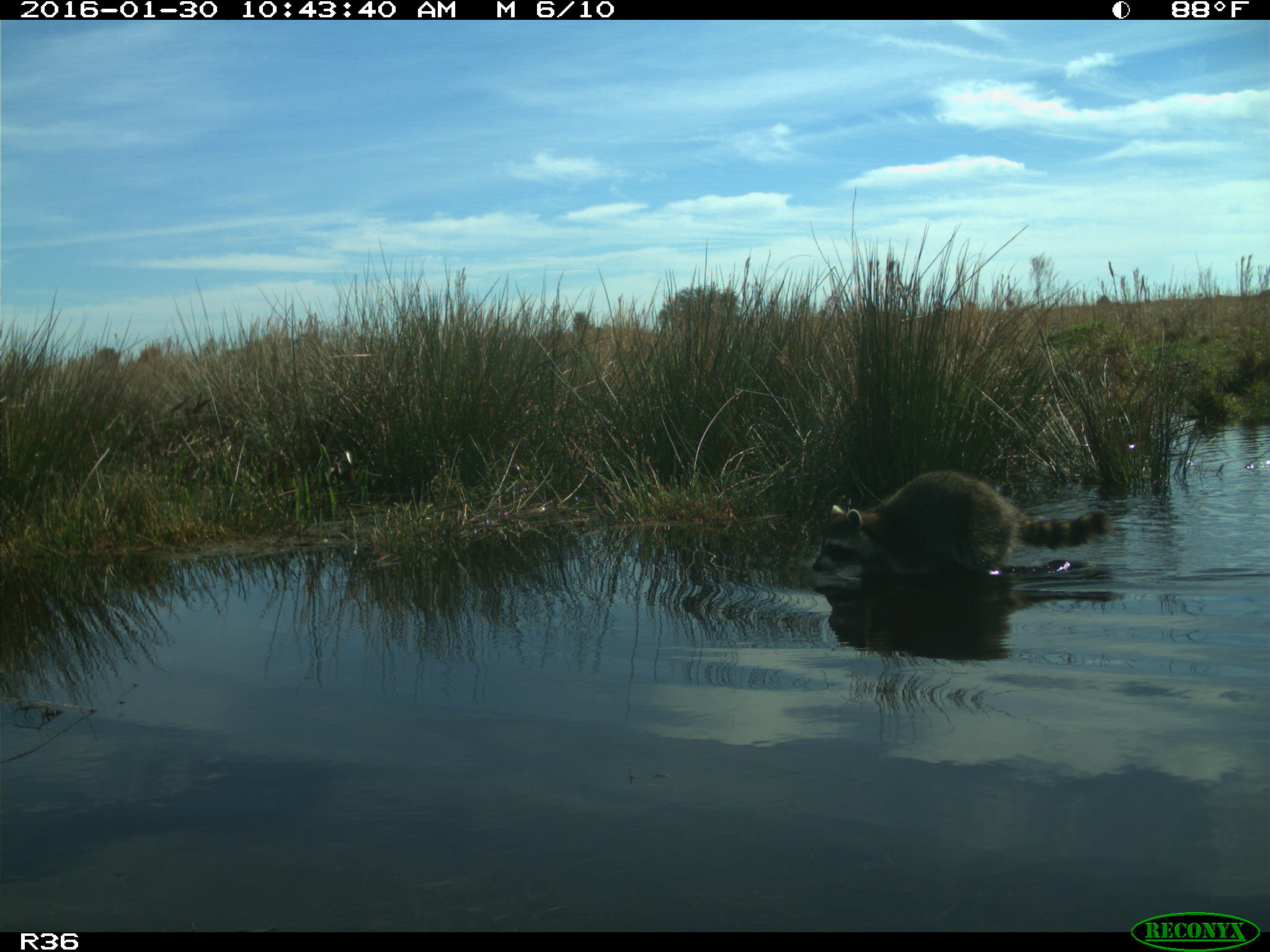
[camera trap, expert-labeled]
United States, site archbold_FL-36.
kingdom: Animalia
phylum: Chordata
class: Mammalia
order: Carnivora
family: Procyonidae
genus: Procyon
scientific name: Procyon lotor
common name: common raccoon